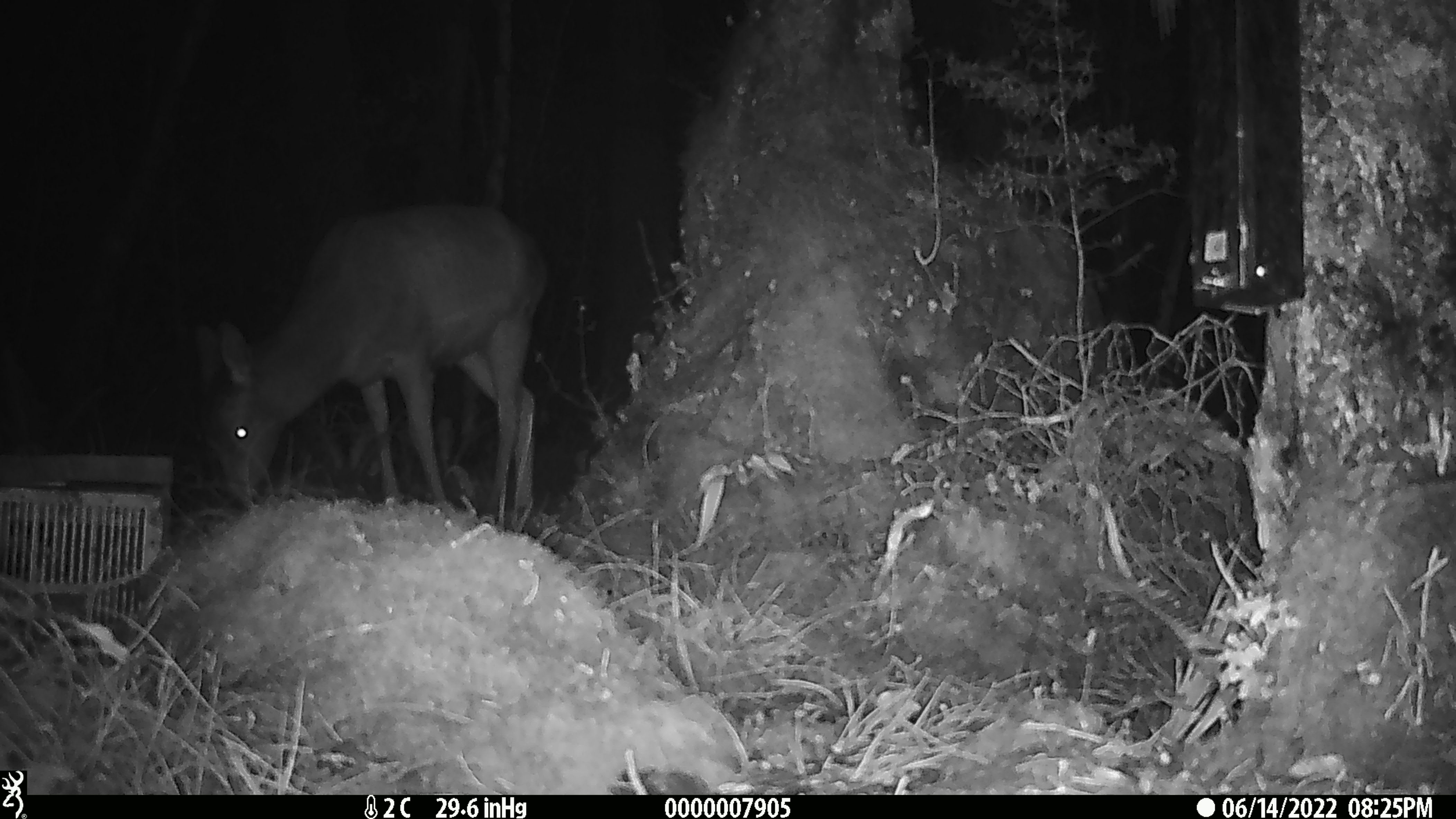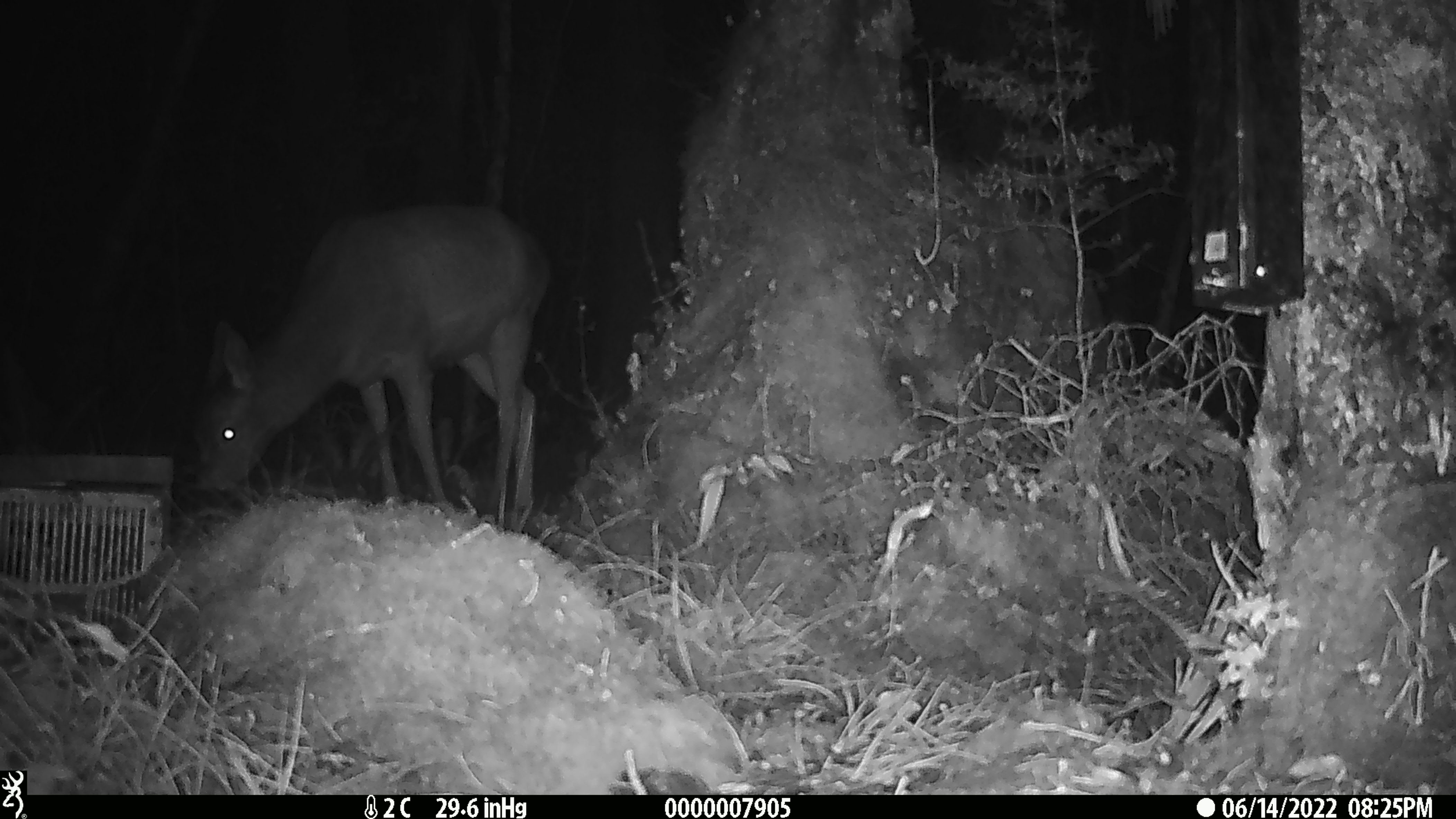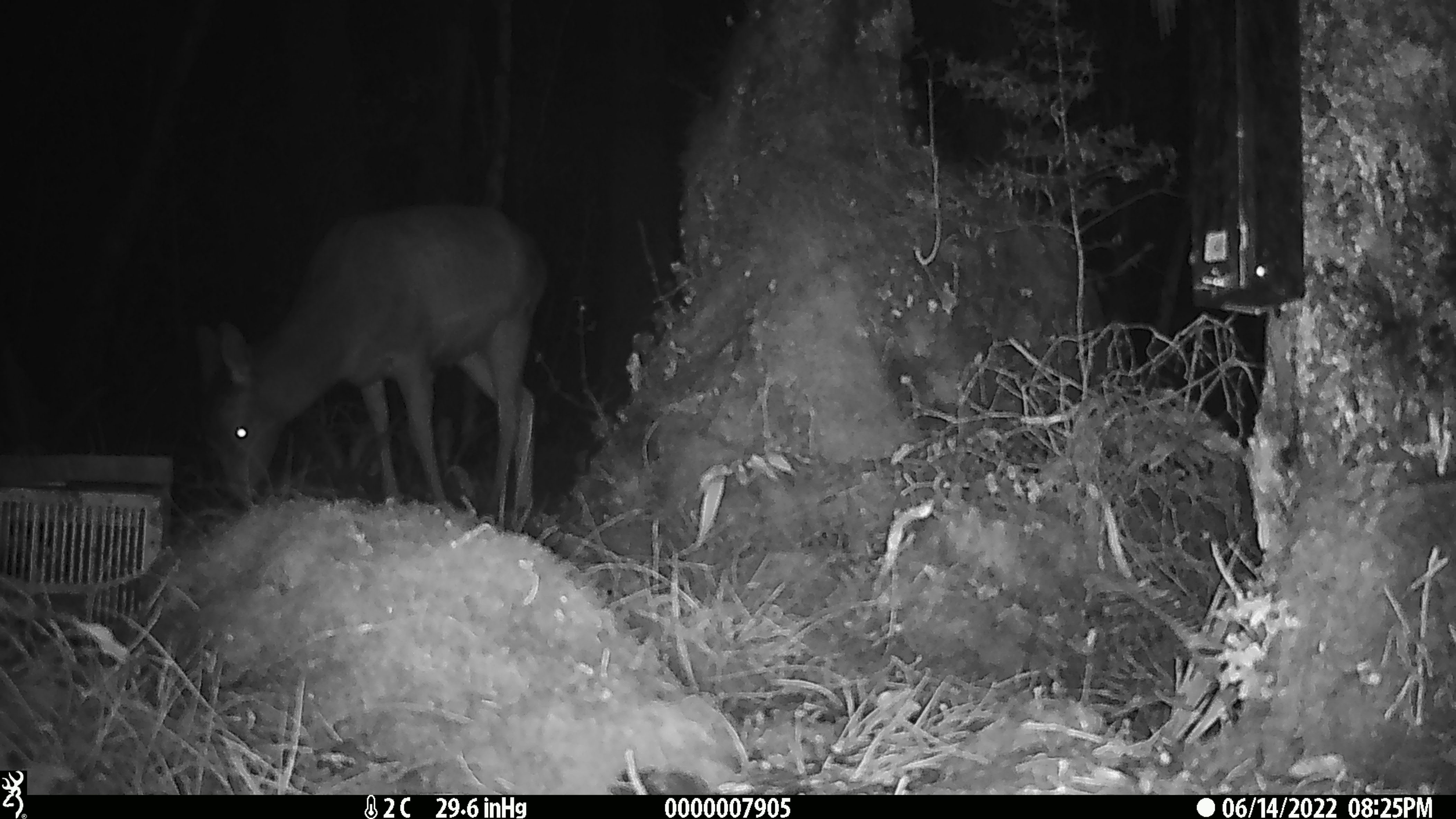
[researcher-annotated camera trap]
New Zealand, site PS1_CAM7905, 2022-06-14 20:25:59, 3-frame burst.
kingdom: Animalia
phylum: Chordata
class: Mammalia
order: Artiodactyla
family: Cervidae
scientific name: Cervidae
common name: deer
Deer (Cervidae).